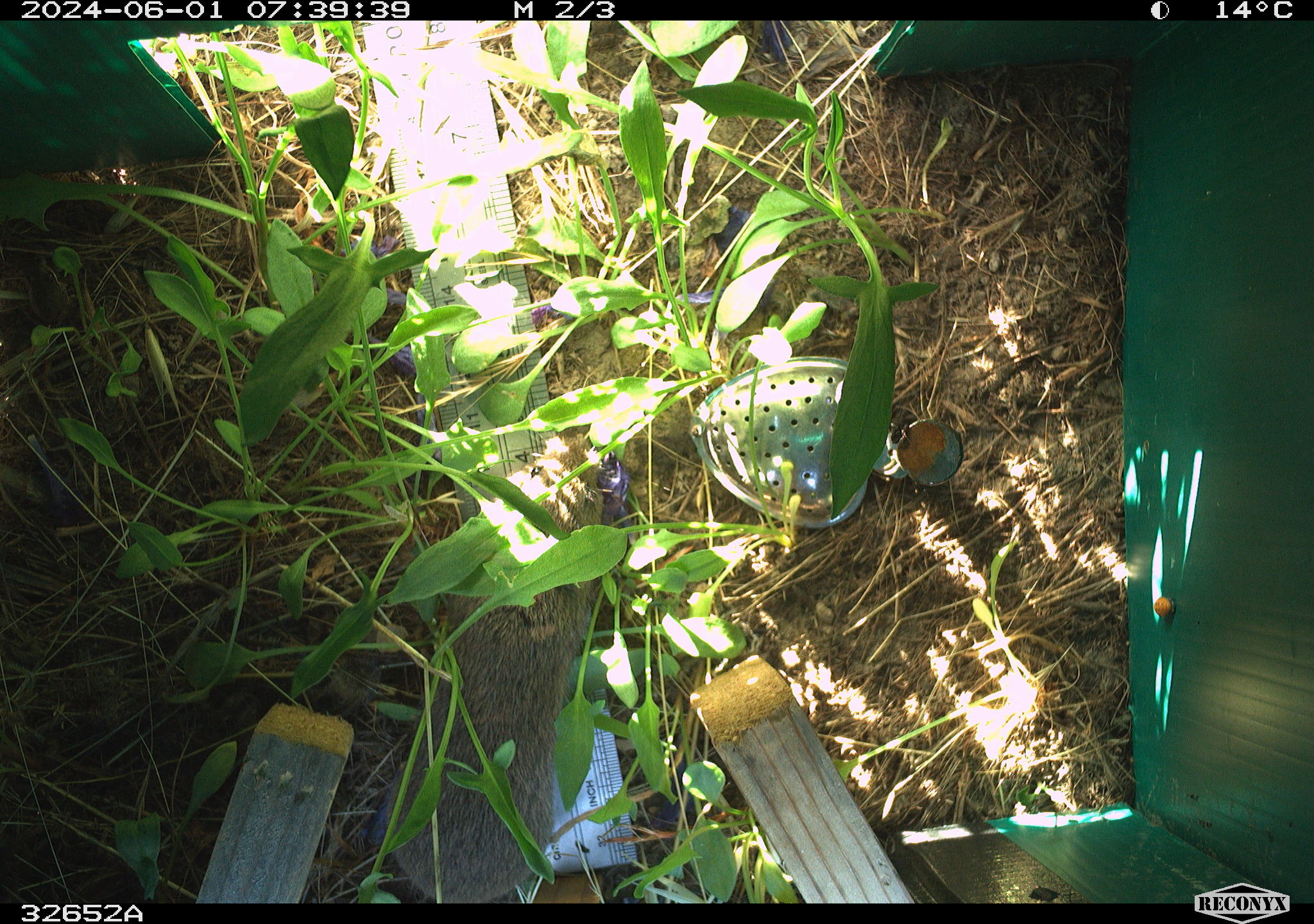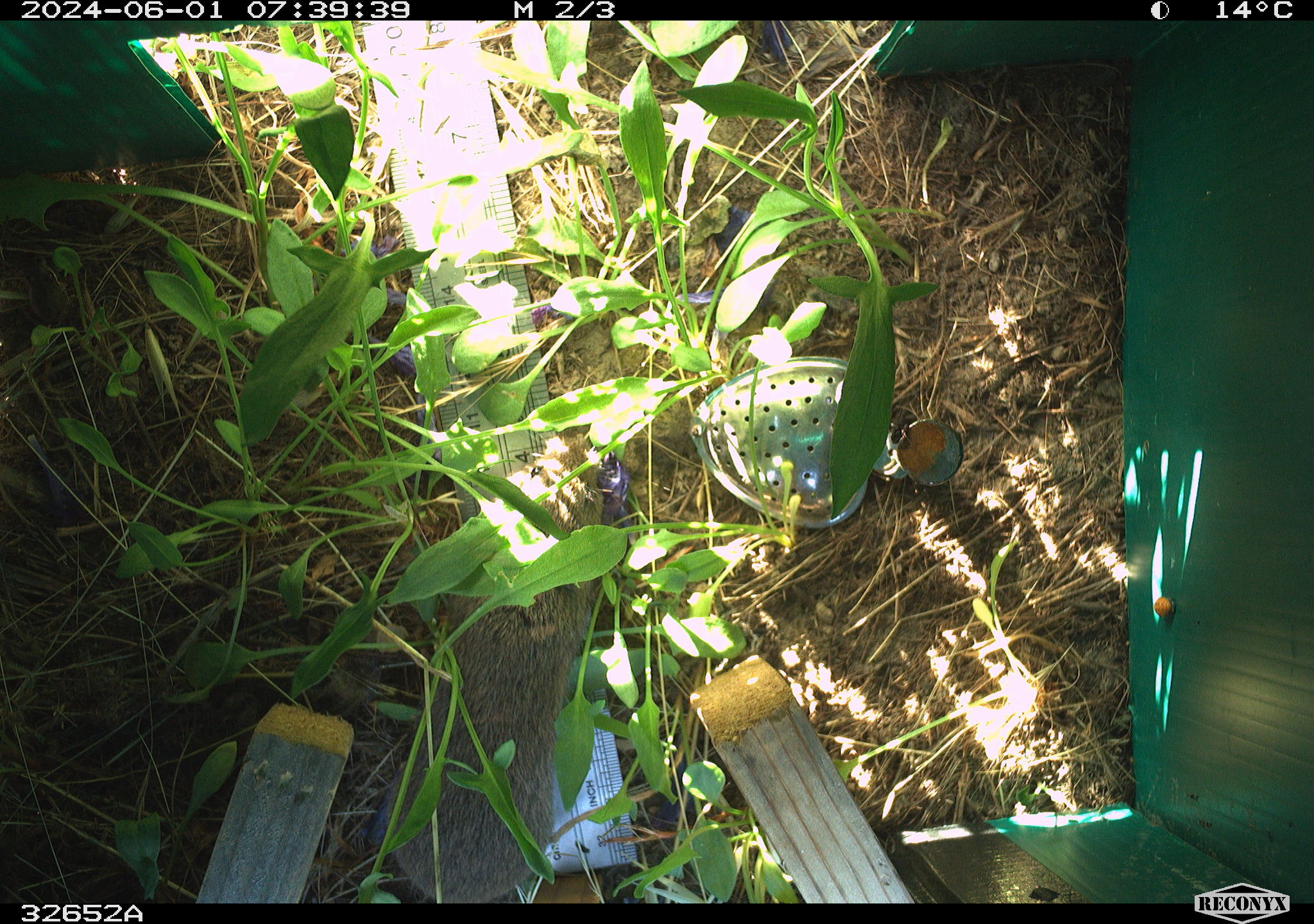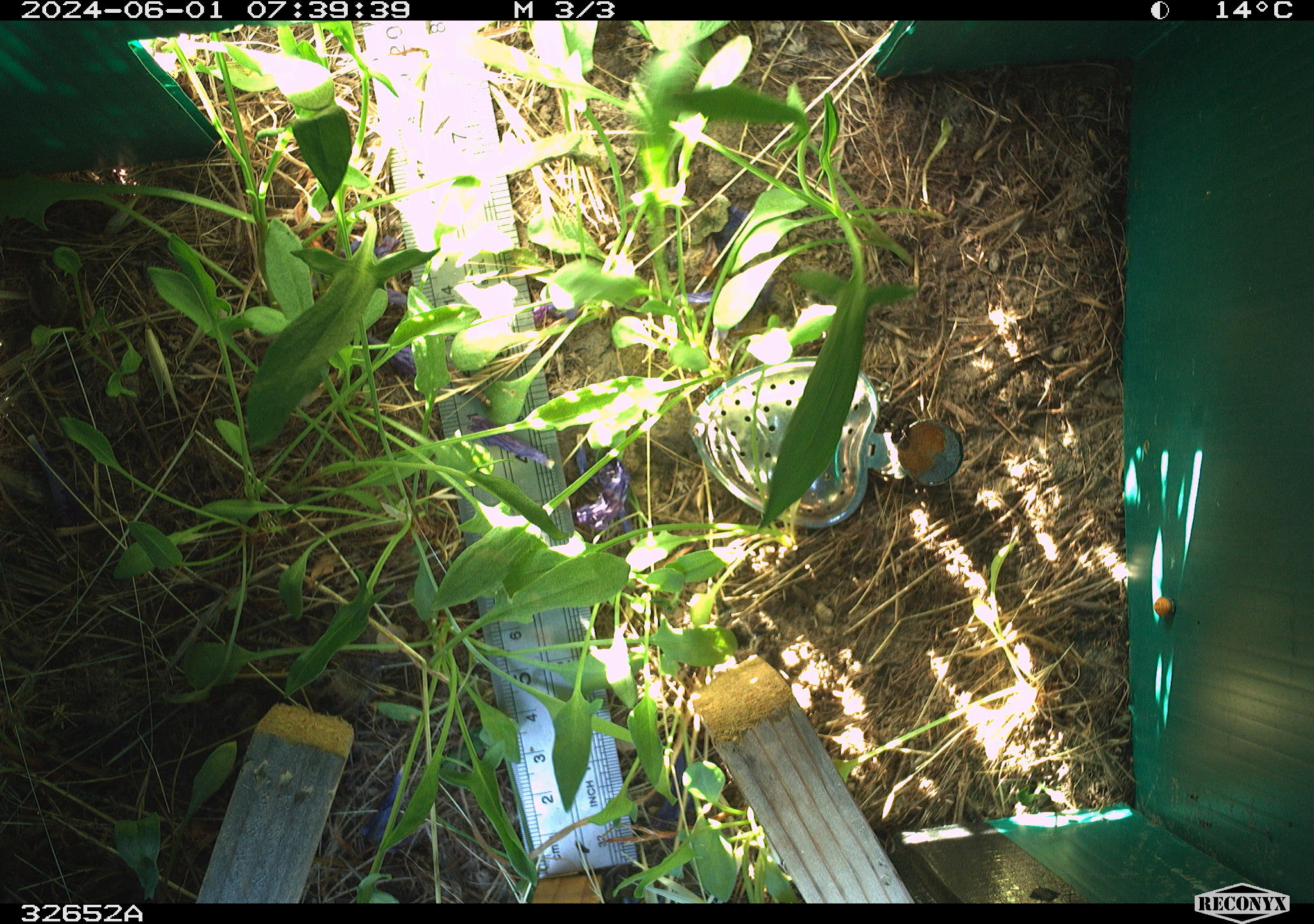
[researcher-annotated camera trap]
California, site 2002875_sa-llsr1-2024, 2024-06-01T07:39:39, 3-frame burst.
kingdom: Animalia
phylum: Chordata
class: Mammalia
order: Rodentia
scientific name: Rodentia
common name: rodent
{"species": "rodent (Rodentia)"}